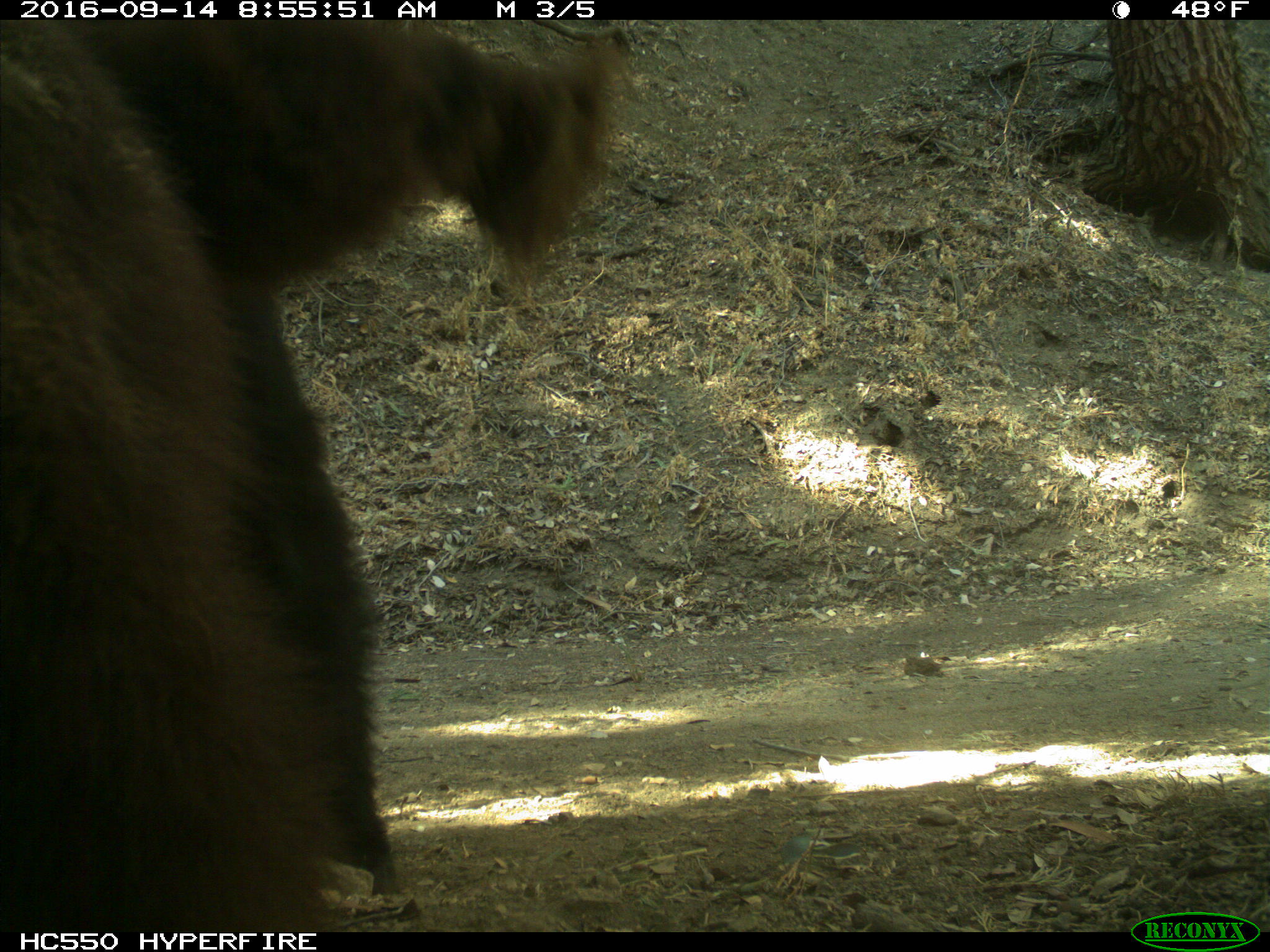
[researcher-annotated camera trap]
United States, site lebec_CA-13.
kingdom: Animalia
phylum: Chordata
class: Mammalia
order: Carnivora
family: Ursidae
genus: Ursus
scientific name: Ursus americanus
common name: american black bear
Ursus americanus (american black bear).